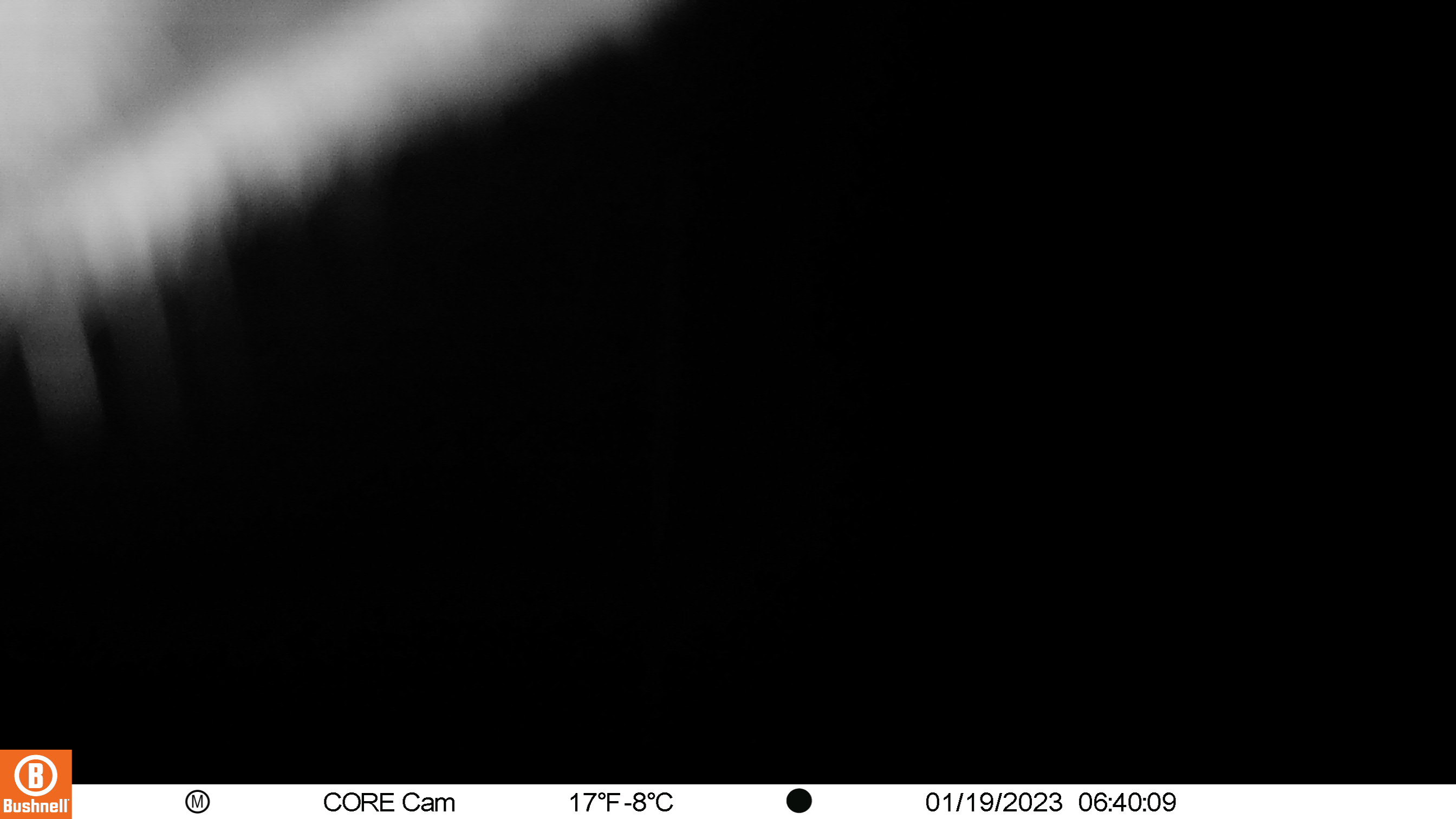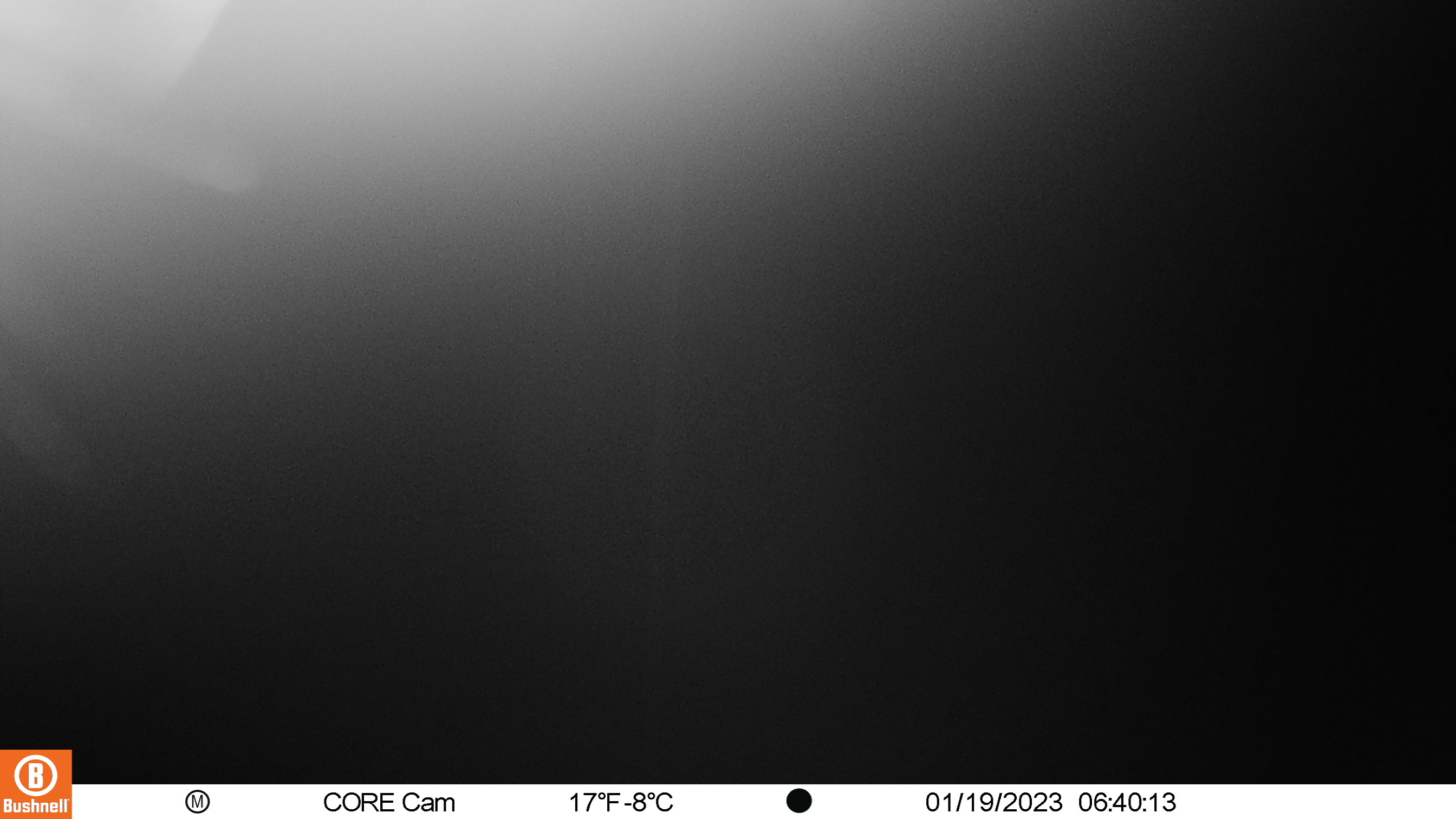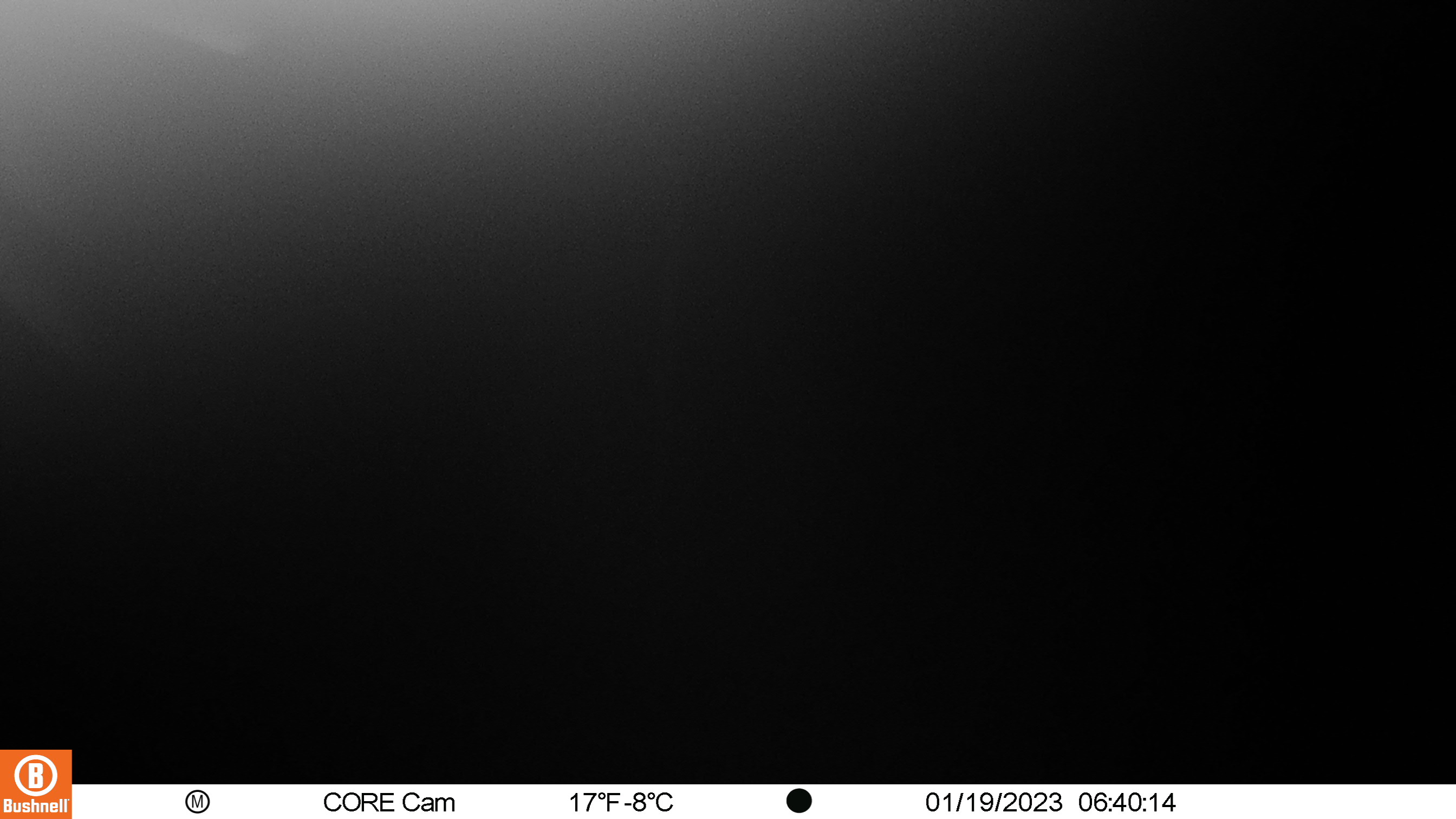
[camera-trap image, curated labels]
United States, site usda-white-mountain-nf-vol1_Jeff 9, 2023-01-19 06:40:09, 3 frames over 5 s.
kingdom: Animalia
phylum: Chordata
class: Mammalia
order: Artiodactyla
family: Cervidae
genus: Odocoileus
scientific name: Odocoileus virginianus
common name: white-tailed deer